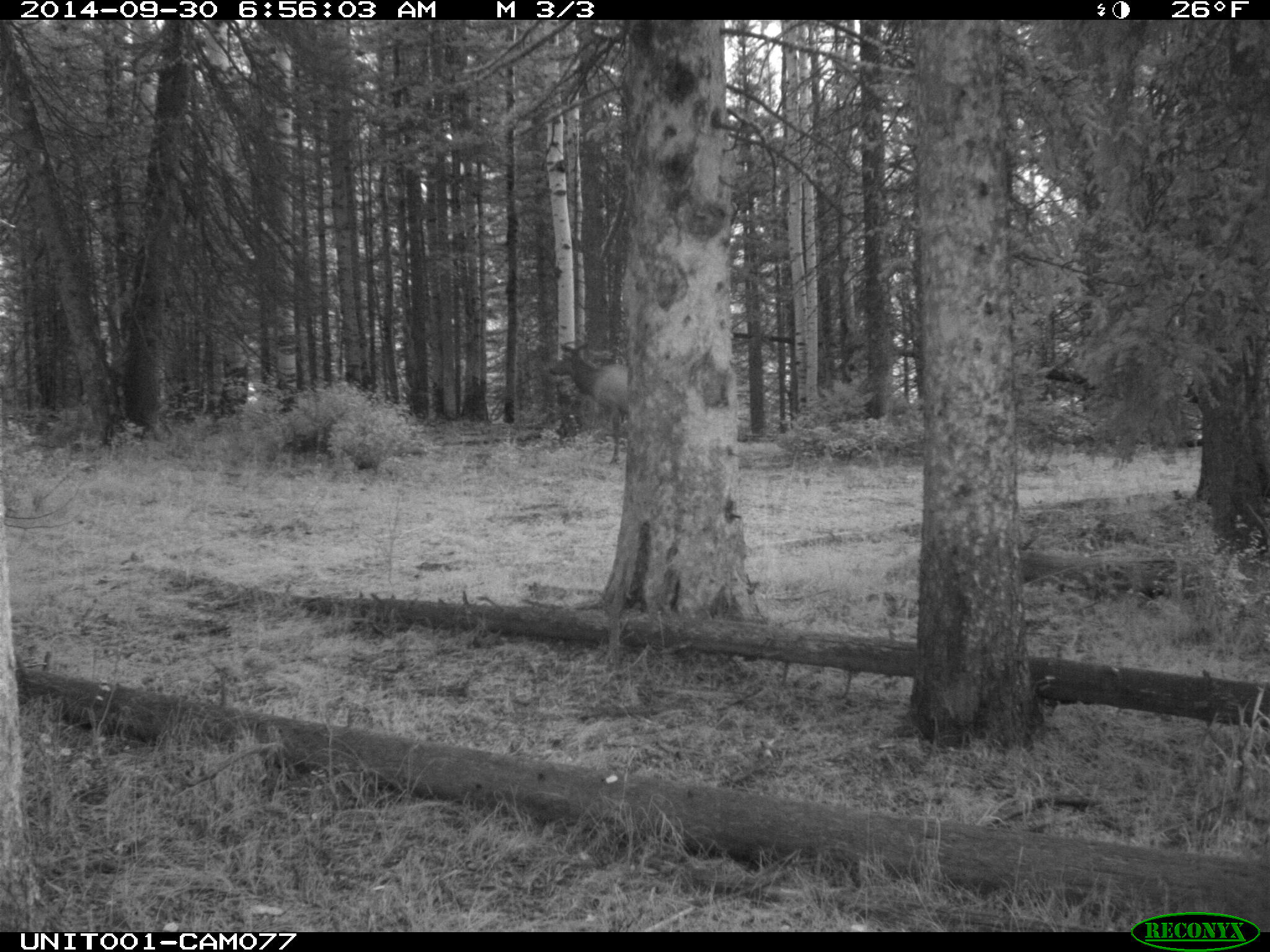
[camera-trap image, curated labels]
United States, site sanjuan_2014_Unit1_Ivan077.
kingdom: Animalia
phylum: Chordata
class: Mammalia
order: Artiodactyla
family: Cervidae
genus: Cervus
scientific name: Cervus elaphus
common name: red deer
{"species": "Cervus elaphus (red deer)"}